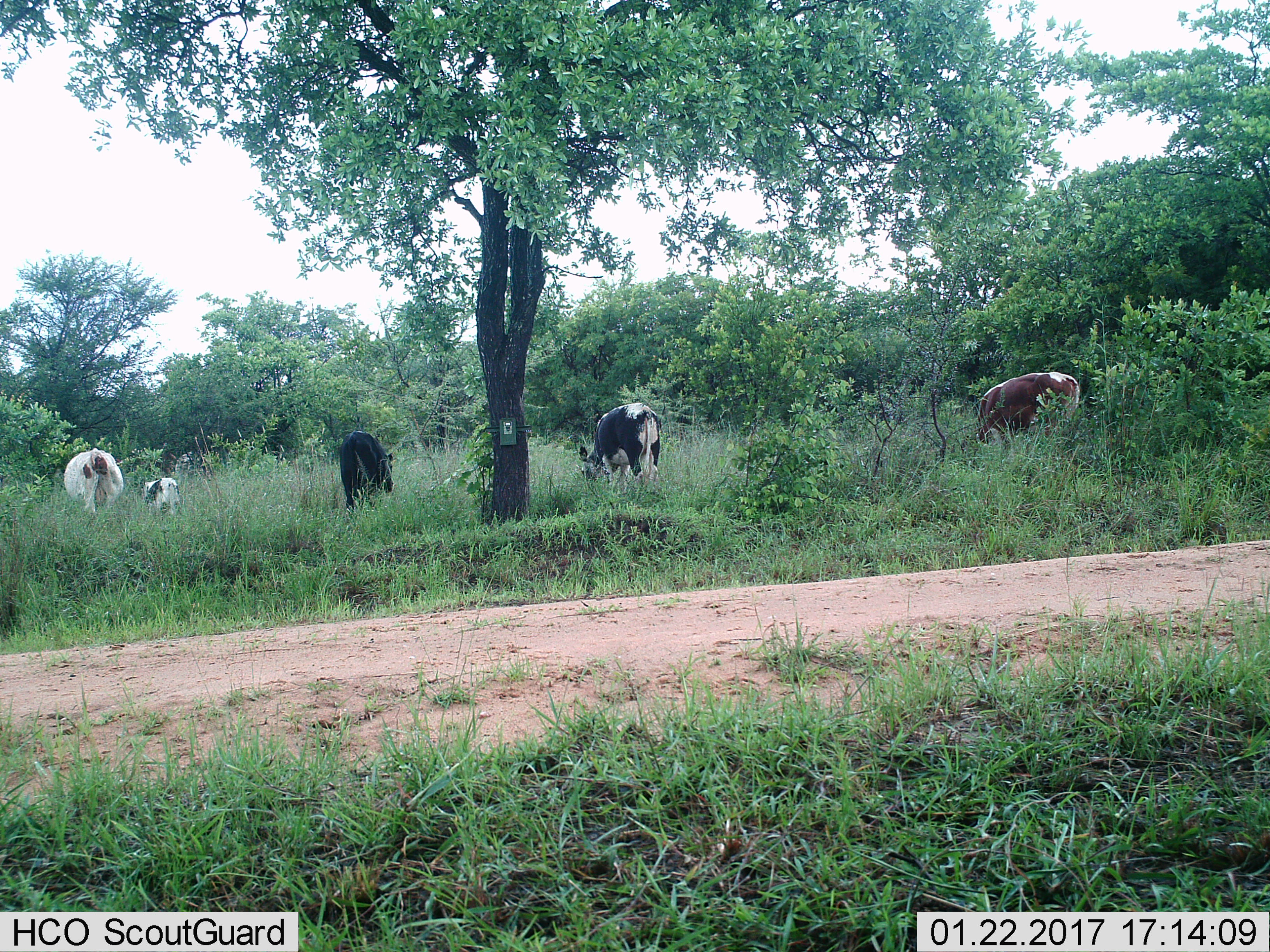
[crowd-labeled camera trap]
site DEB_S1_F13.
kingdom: Animalia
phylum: Chordata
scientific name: Vertebrata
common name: domestic animal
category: domesticanimal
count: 5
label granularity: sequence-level